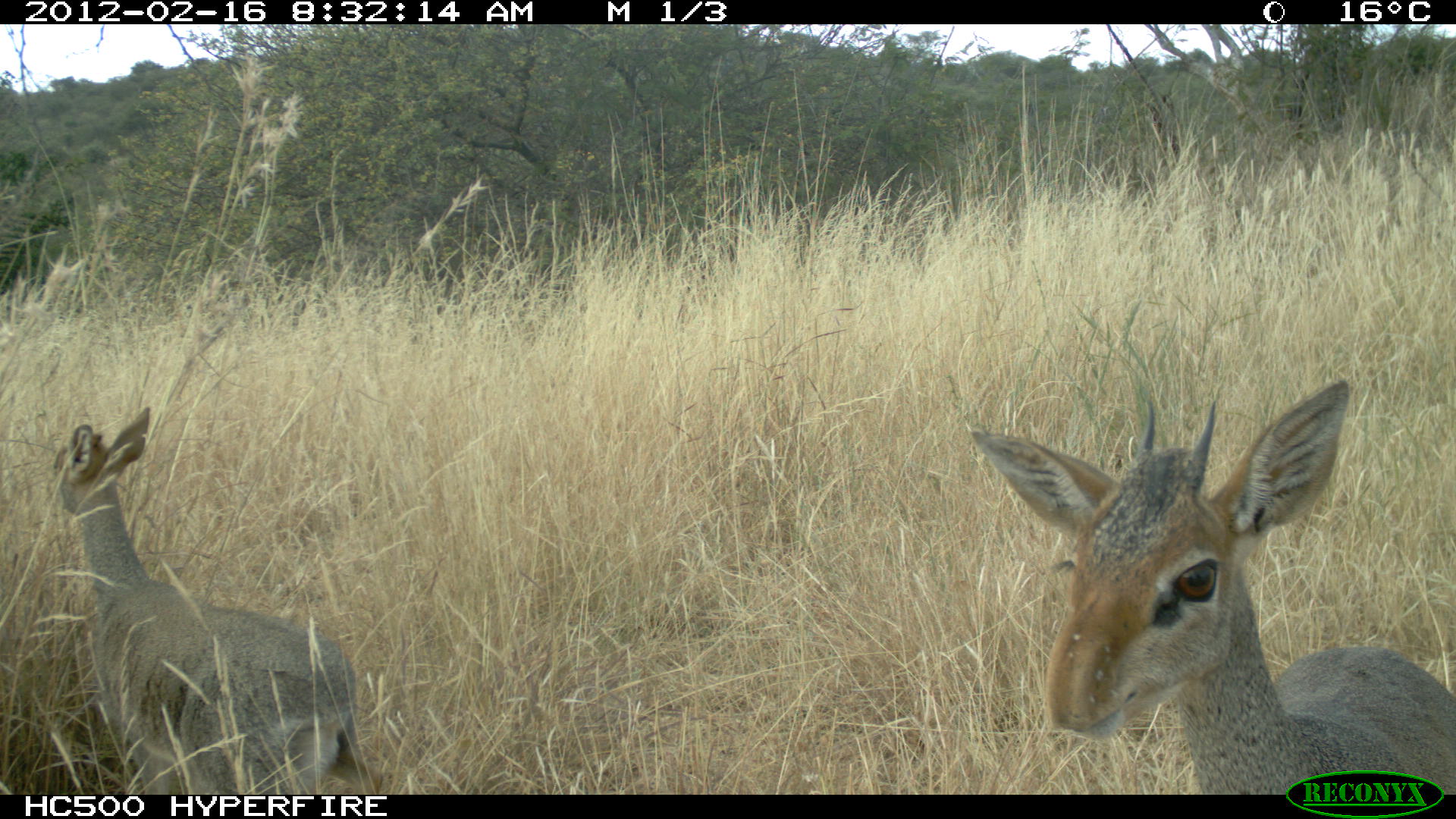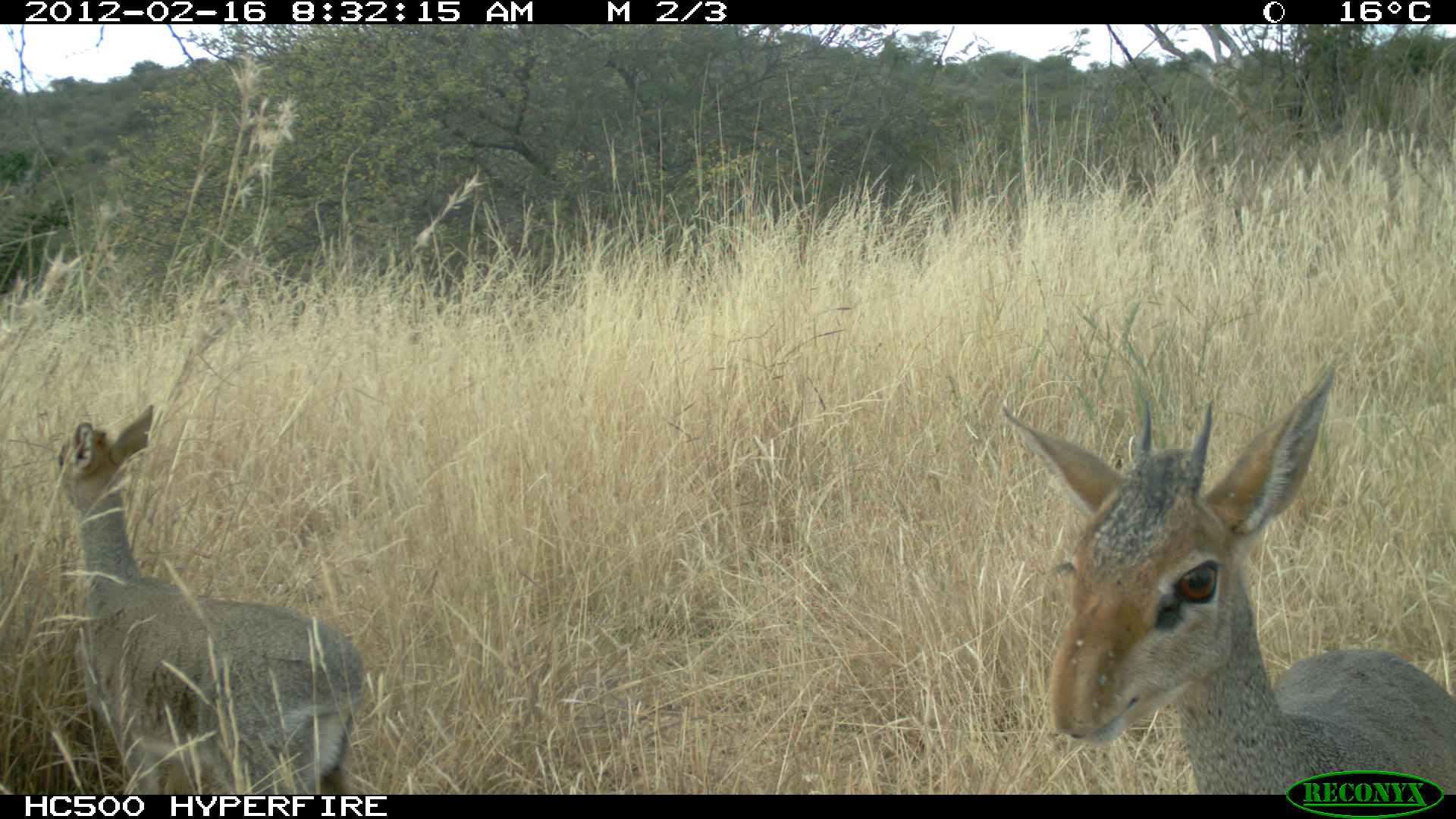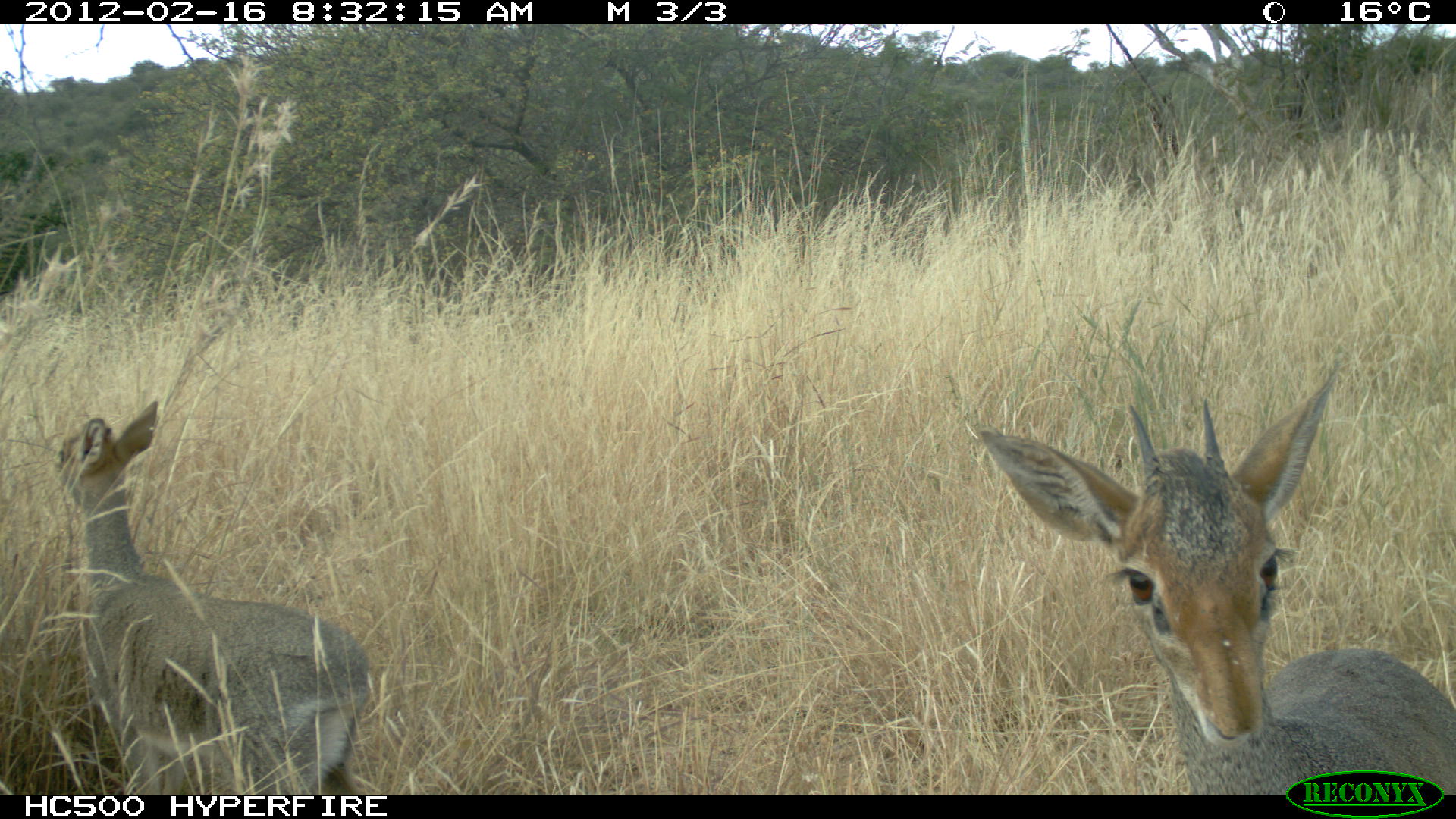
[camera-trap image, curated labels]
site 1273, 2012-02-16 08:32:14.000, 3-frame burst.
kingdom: Animalia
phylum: Chordata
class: Mammalia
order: Artiodactyla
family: Bovidae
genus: Madoqua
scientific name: Madoqua guentheri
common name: günther's dik-dik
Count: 2.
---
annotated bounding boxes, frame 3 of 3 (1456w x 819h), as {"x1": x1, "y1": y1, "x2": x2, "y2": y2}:
madoqua guentheri: {"x1": 979, "y1": 369, "x2": 1456, "y2": 793}; {"x1": 57, "y1": 400, "x2": 374, "y2": 796}